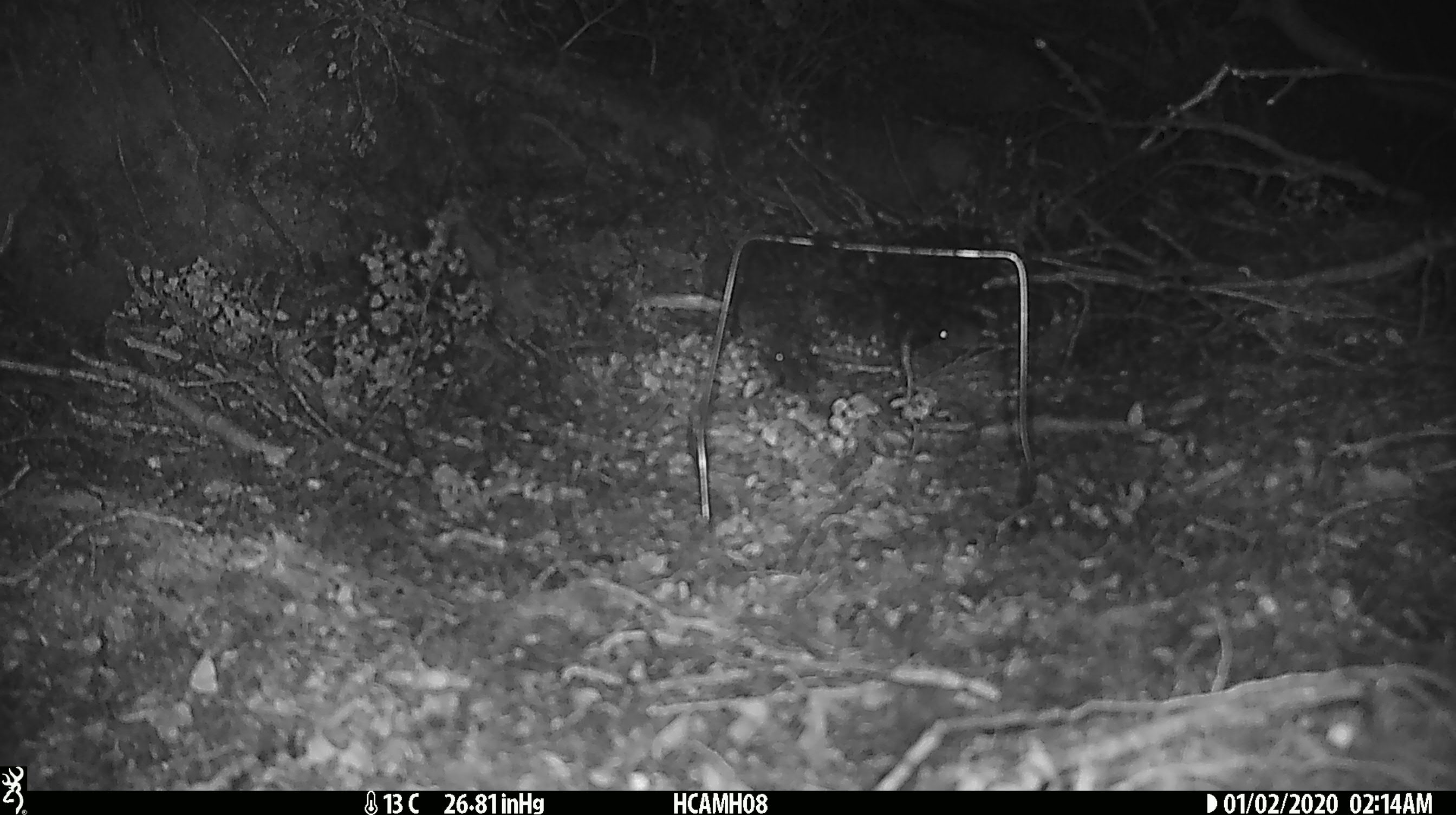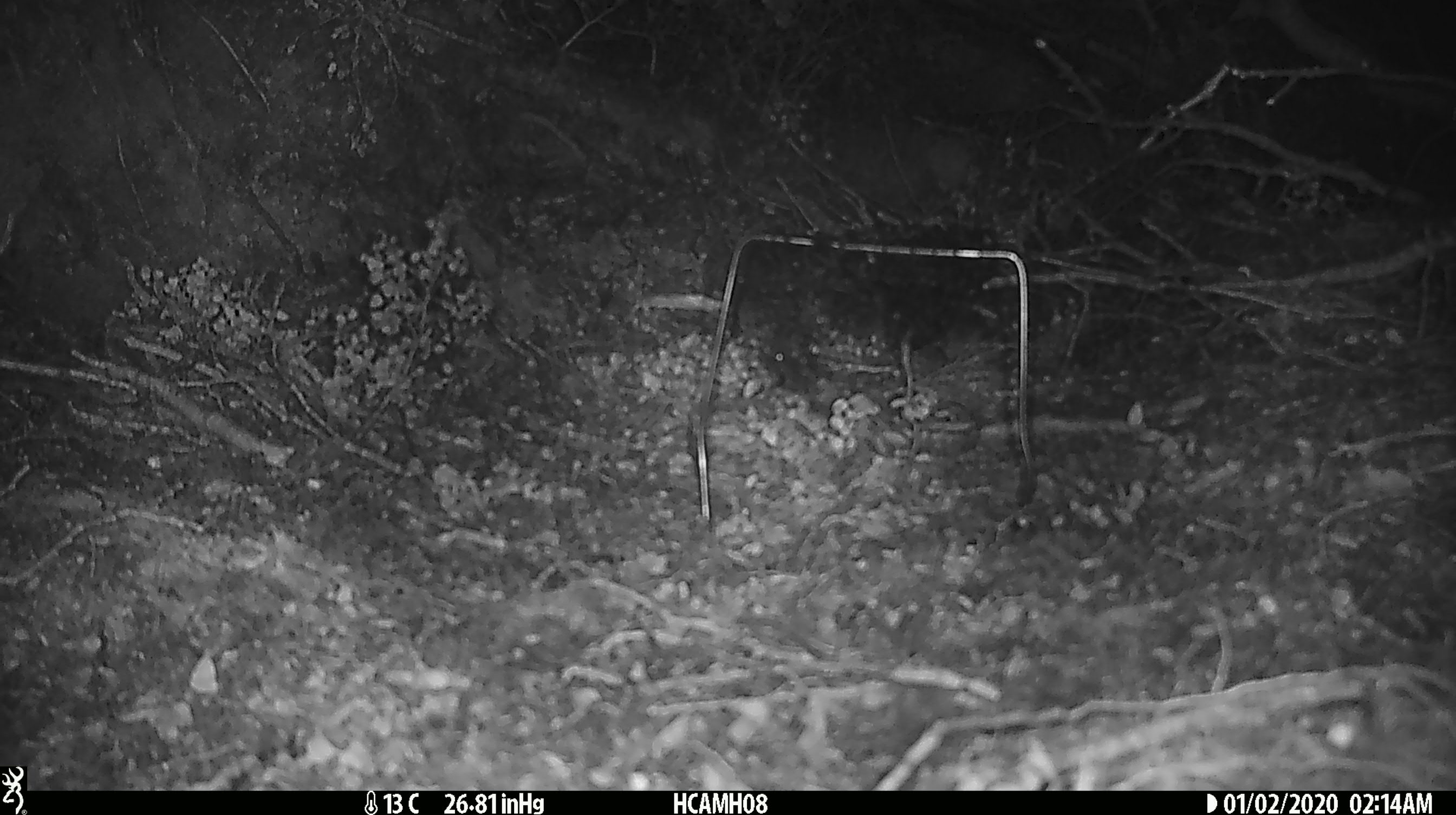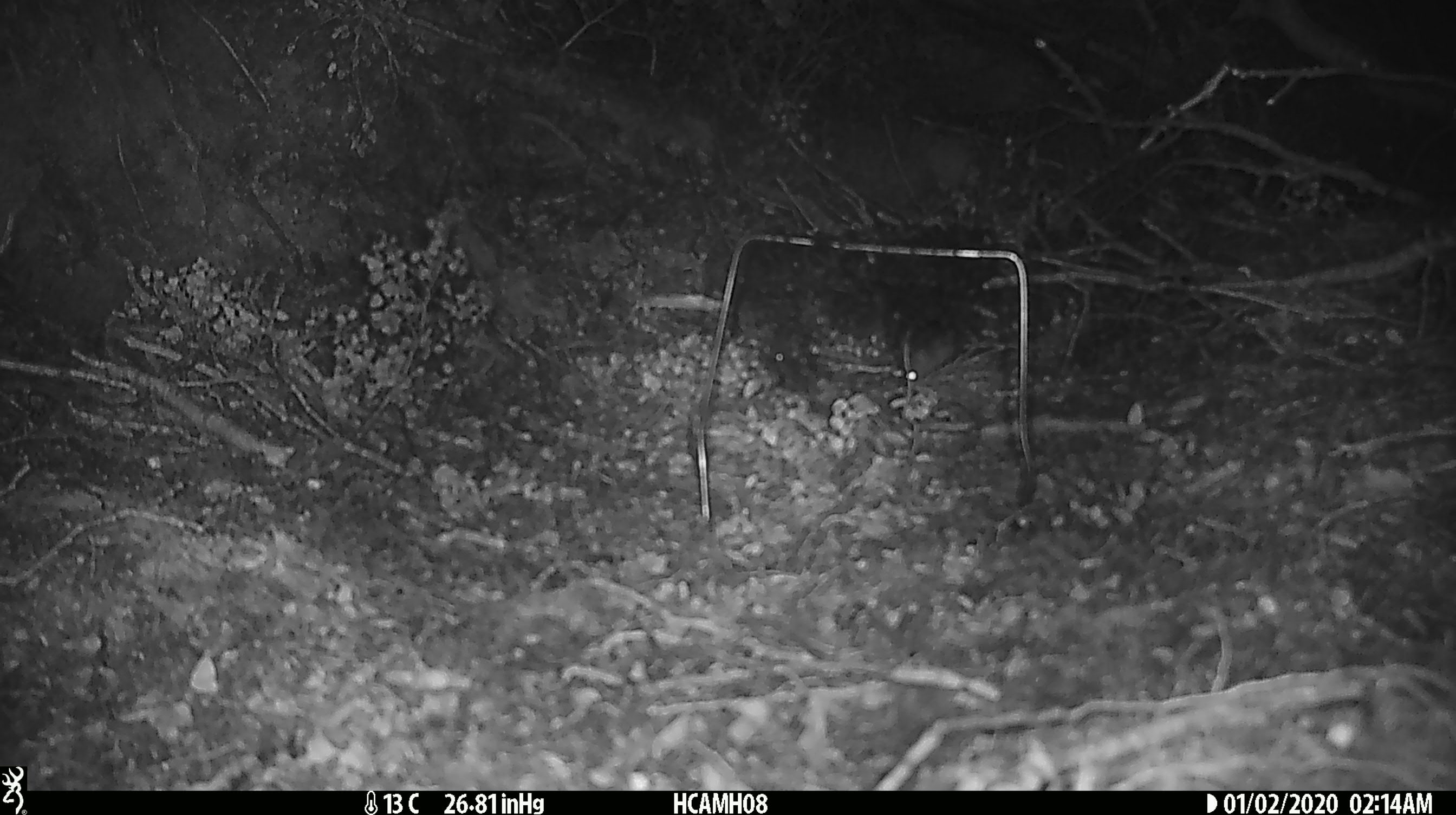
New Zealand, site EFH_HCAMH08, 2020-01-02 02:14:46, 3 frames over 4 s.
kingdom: Animalia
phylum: Chordata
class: Mammalia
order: Rodentia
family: Muridae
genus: Mus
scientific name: Mus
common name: mouse